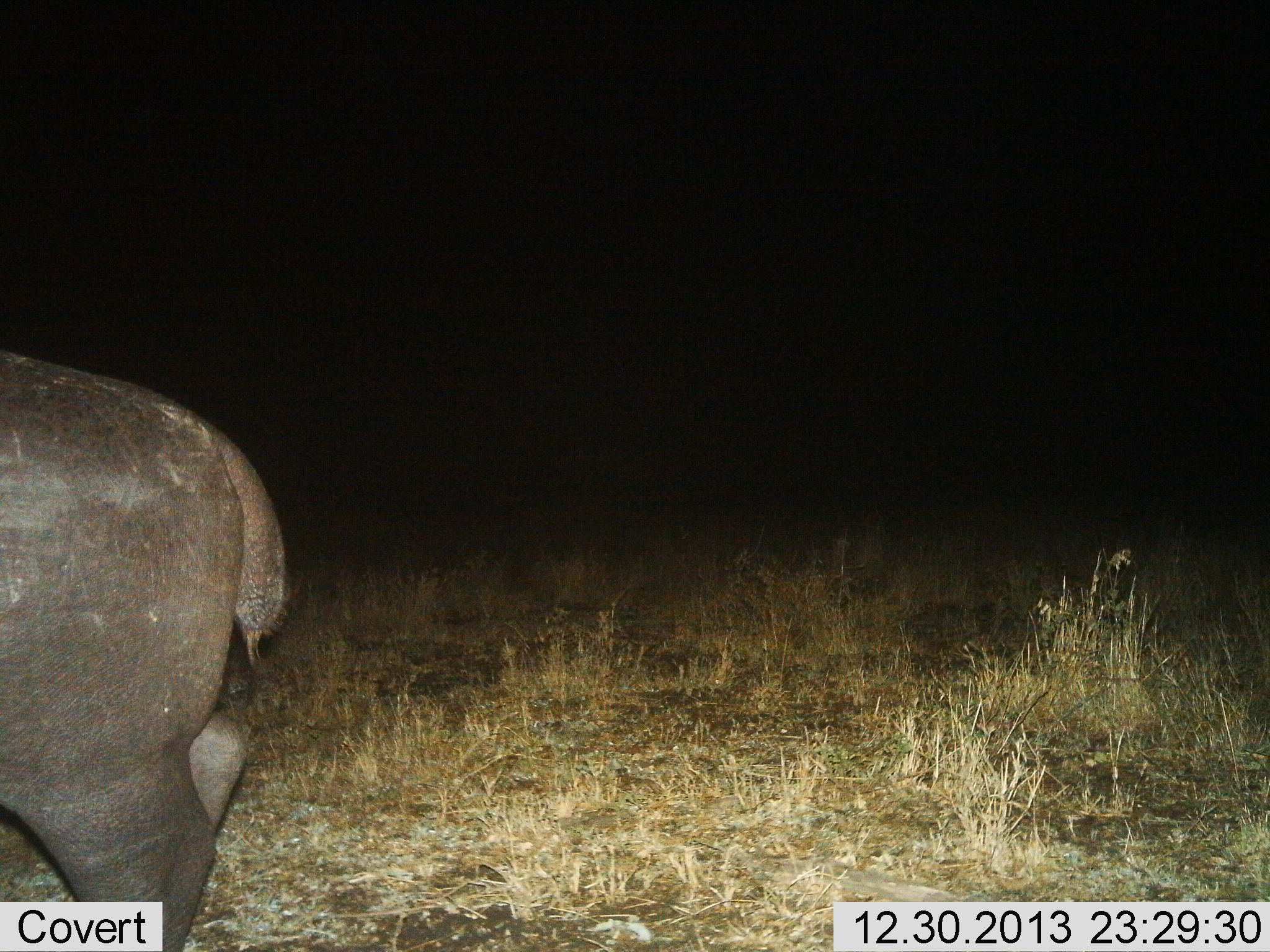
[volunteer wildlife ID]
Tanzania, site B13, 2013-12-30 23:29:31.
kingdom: Animalia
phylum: Chordata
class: Mammalia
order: Artiodactyla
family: Hippopotamidae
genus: Hippopotamus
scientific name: Hippopotamus amphibius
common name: hippopotamus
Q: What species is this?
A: Hippopotamus (Hippopotamus amphibius).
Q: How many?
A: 1.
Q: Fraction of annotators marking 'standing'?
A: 40%.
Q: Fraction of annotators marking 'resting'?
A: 0%.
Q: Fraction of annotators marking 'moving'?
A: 60%.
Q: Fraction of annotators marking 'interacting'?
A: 0%.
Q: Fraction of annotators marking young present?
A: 0%.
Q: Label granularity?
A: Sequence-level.